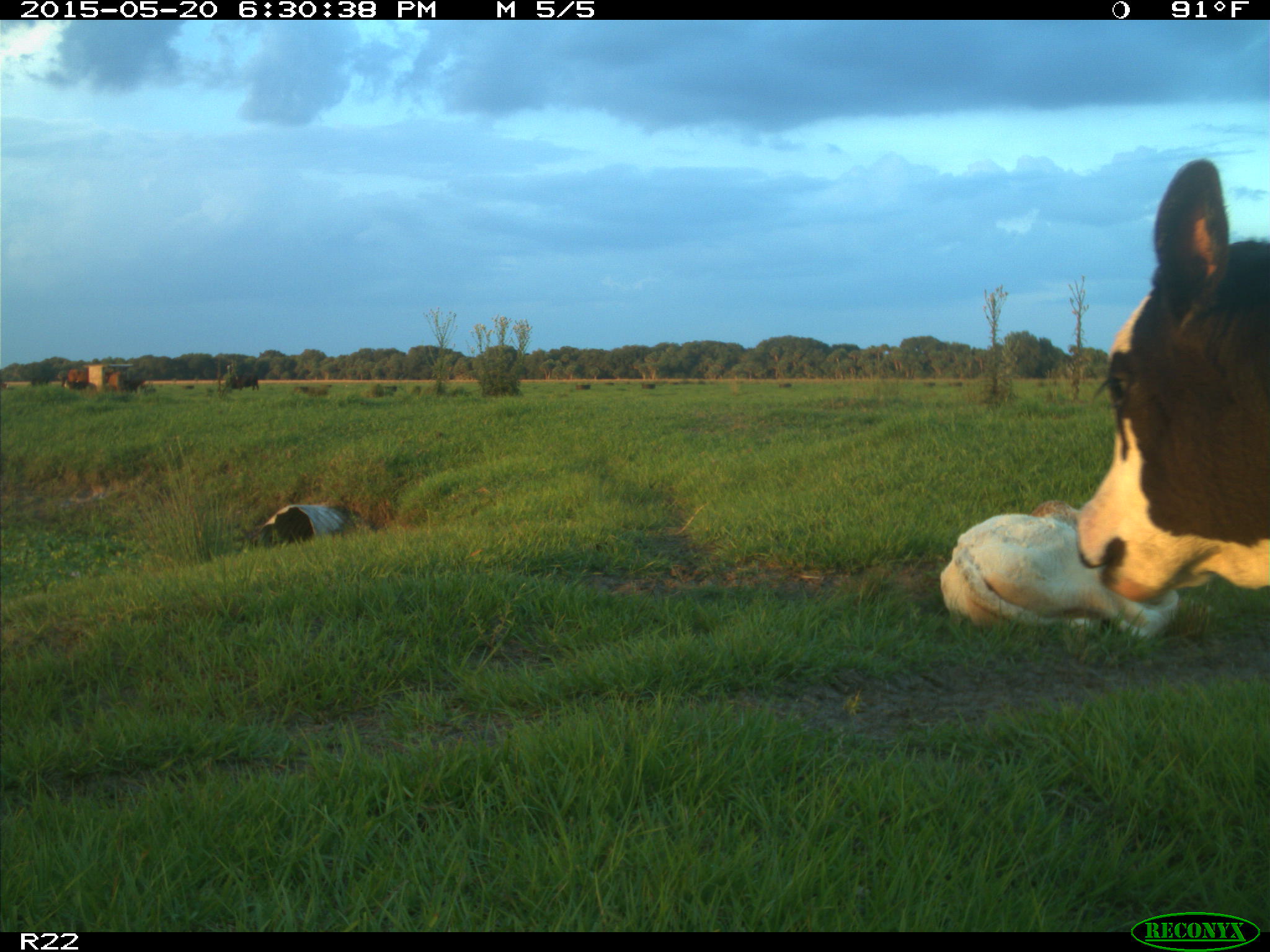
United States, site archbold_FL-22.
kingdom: Animalia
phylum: Chordata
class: Mammalia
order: Artiodactyla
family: Bovidae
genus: Bos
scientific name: Bos taurus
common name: domestic cow